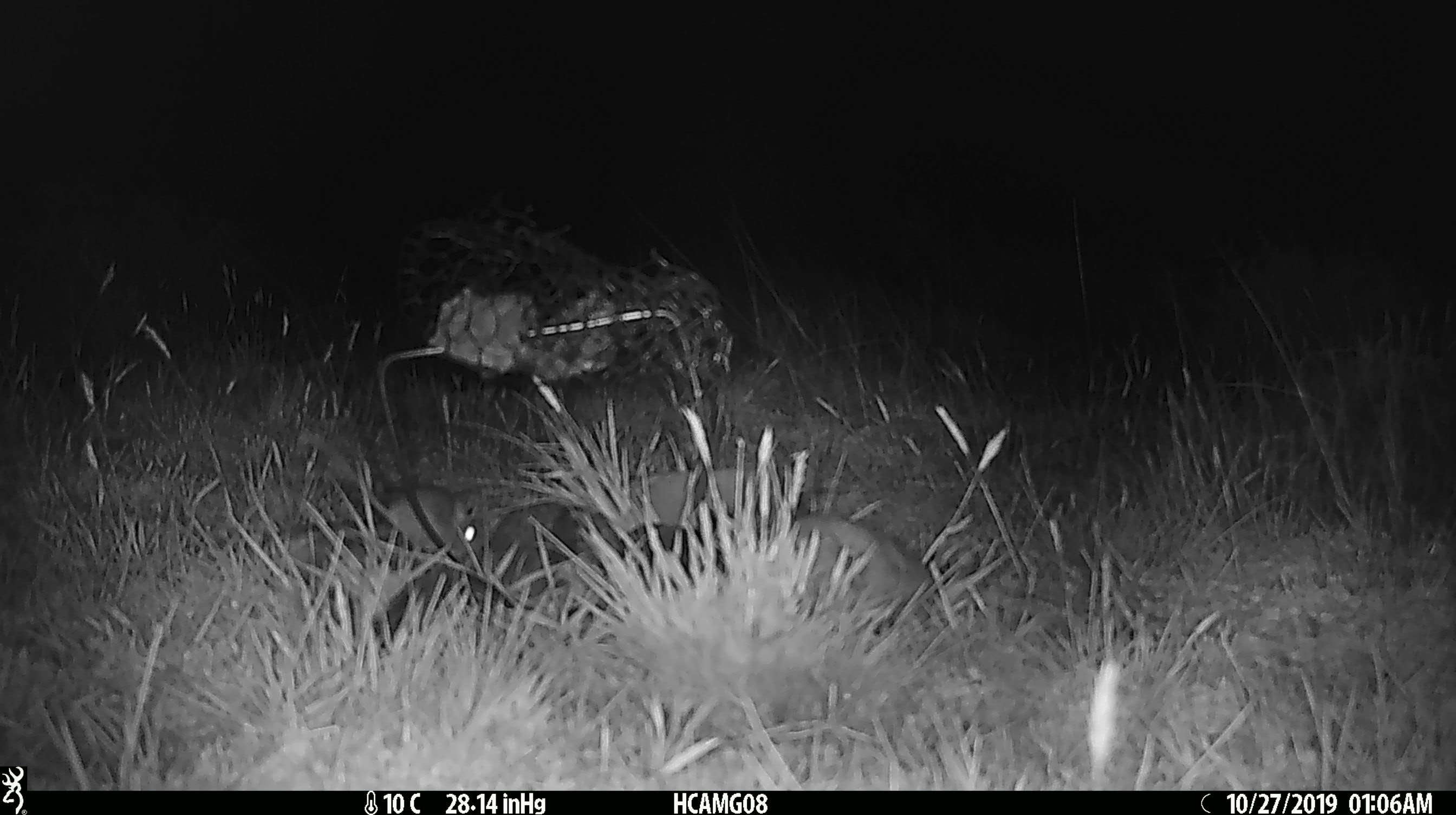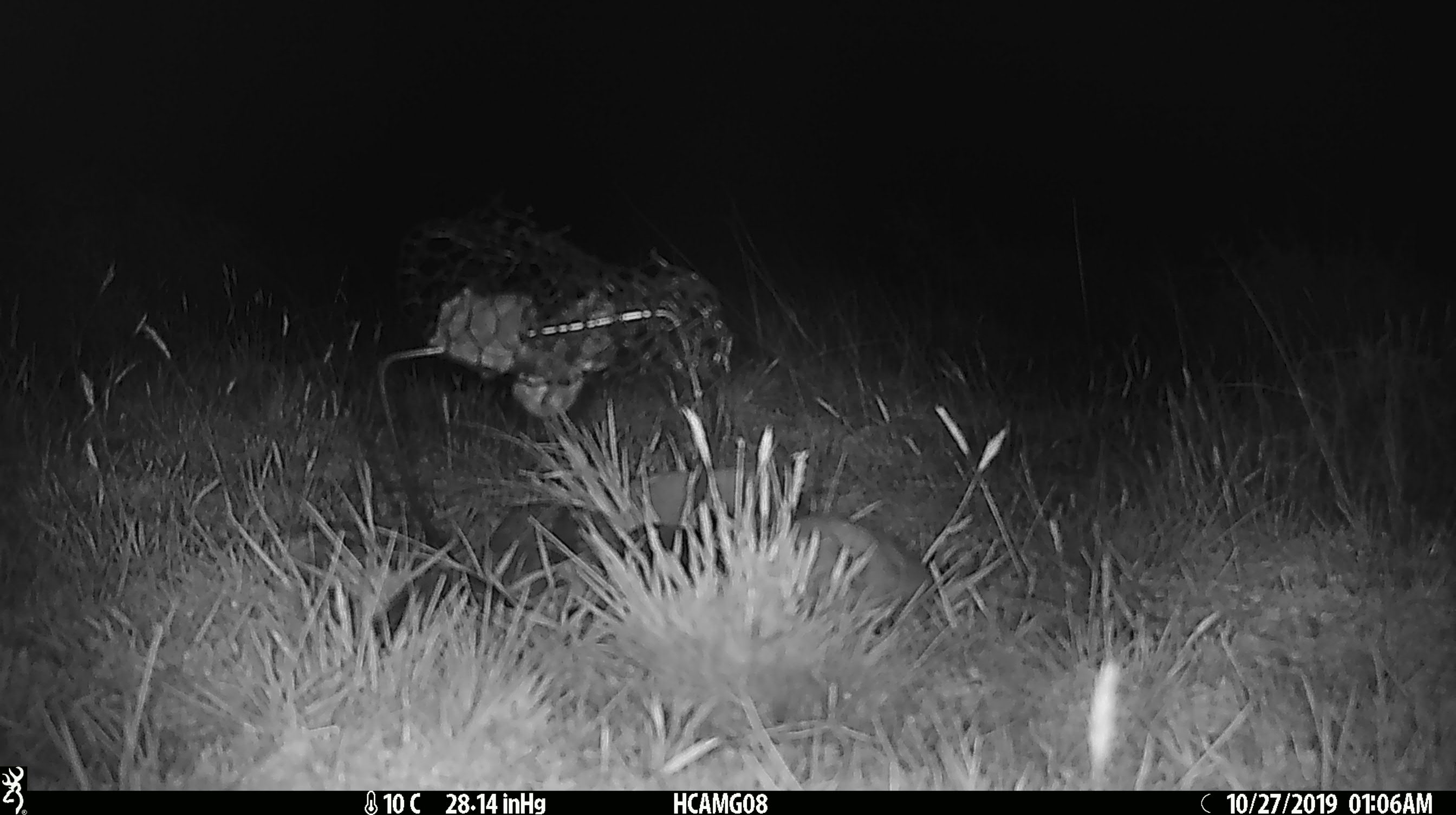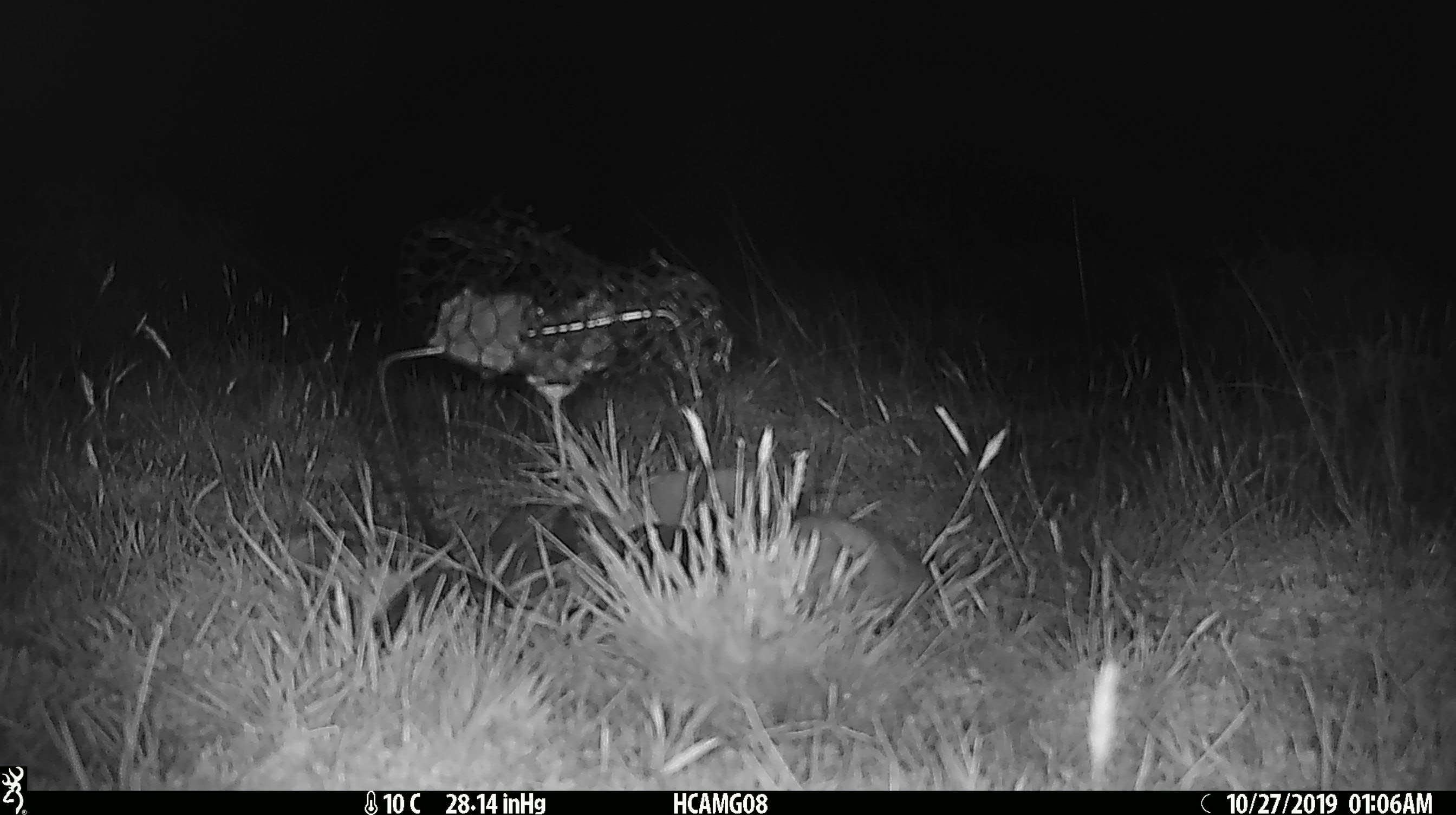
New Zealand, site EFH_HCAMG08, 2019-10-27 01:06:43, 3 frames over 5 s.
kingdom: Animalia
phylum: Chordata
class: Mammalia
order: Rodentia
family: Muridae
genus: Mus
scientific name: Mus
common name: mouse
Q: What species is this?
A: Mouse (Mus).